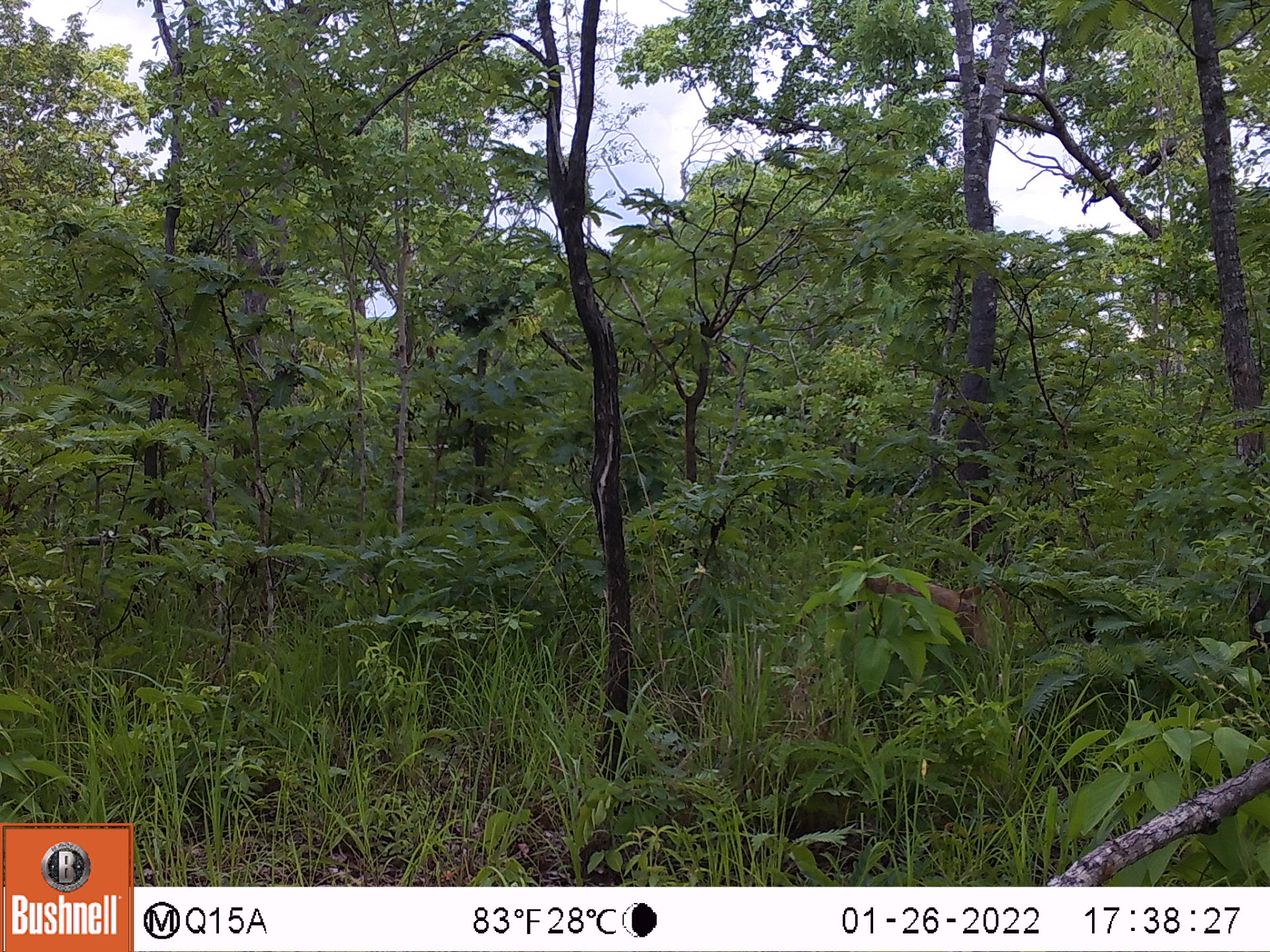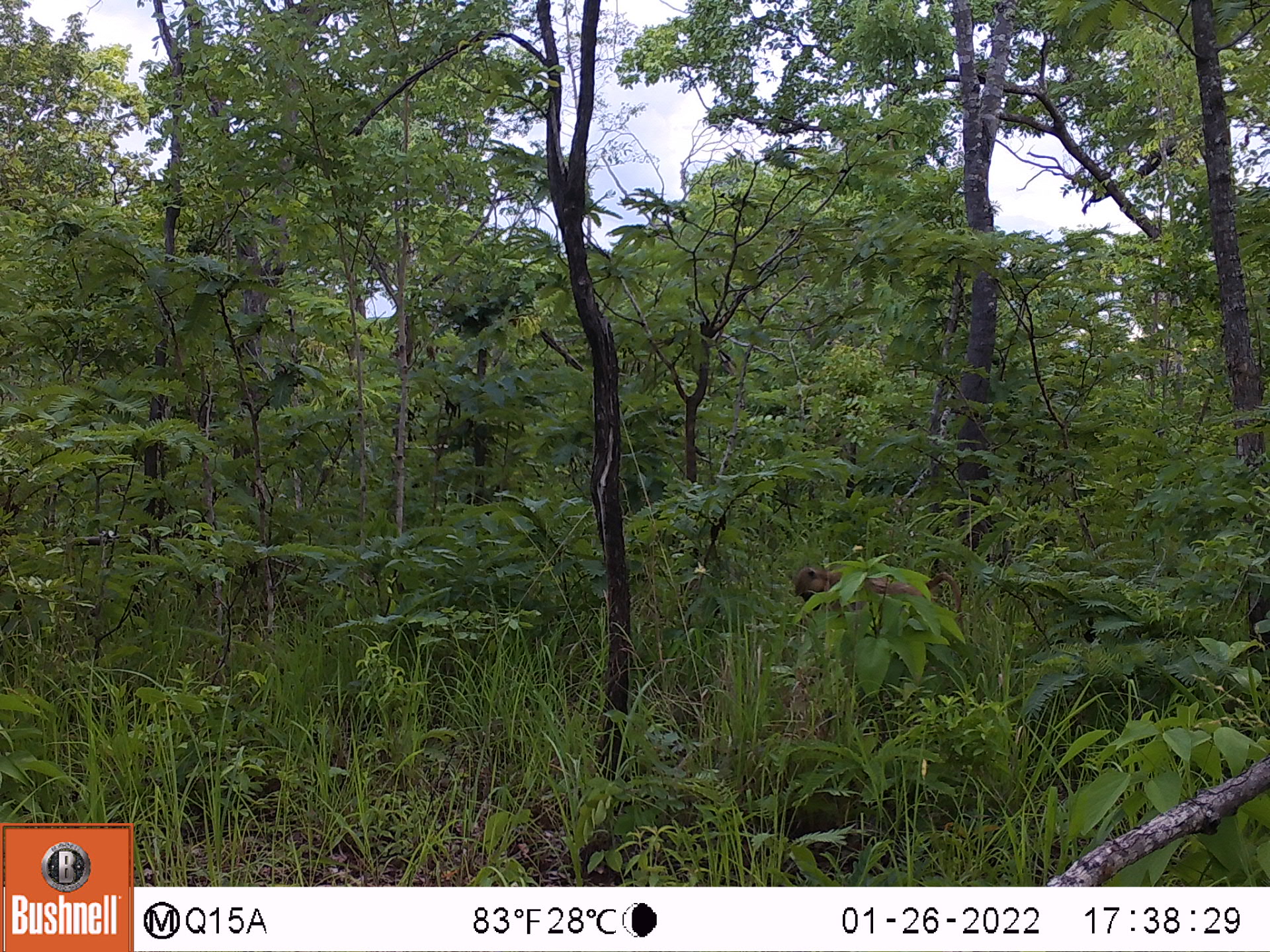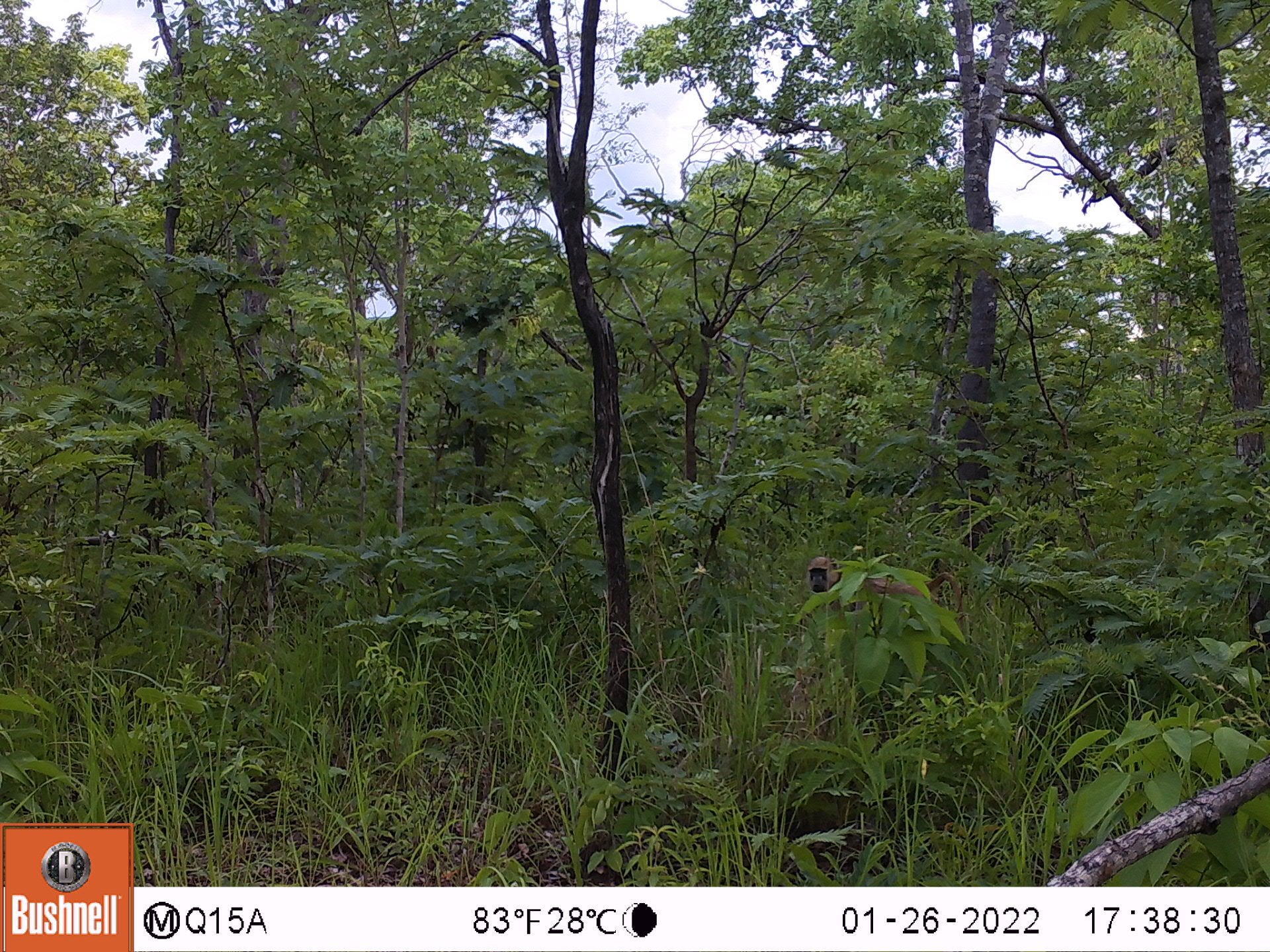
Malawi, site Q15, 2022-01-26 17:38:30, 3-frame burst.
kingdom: Animalia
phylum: Chordata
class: Mammalia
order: Primates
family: Cercopithecidae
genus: Papio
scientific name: Papio cynocephalus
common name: yellow baboon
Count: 1.